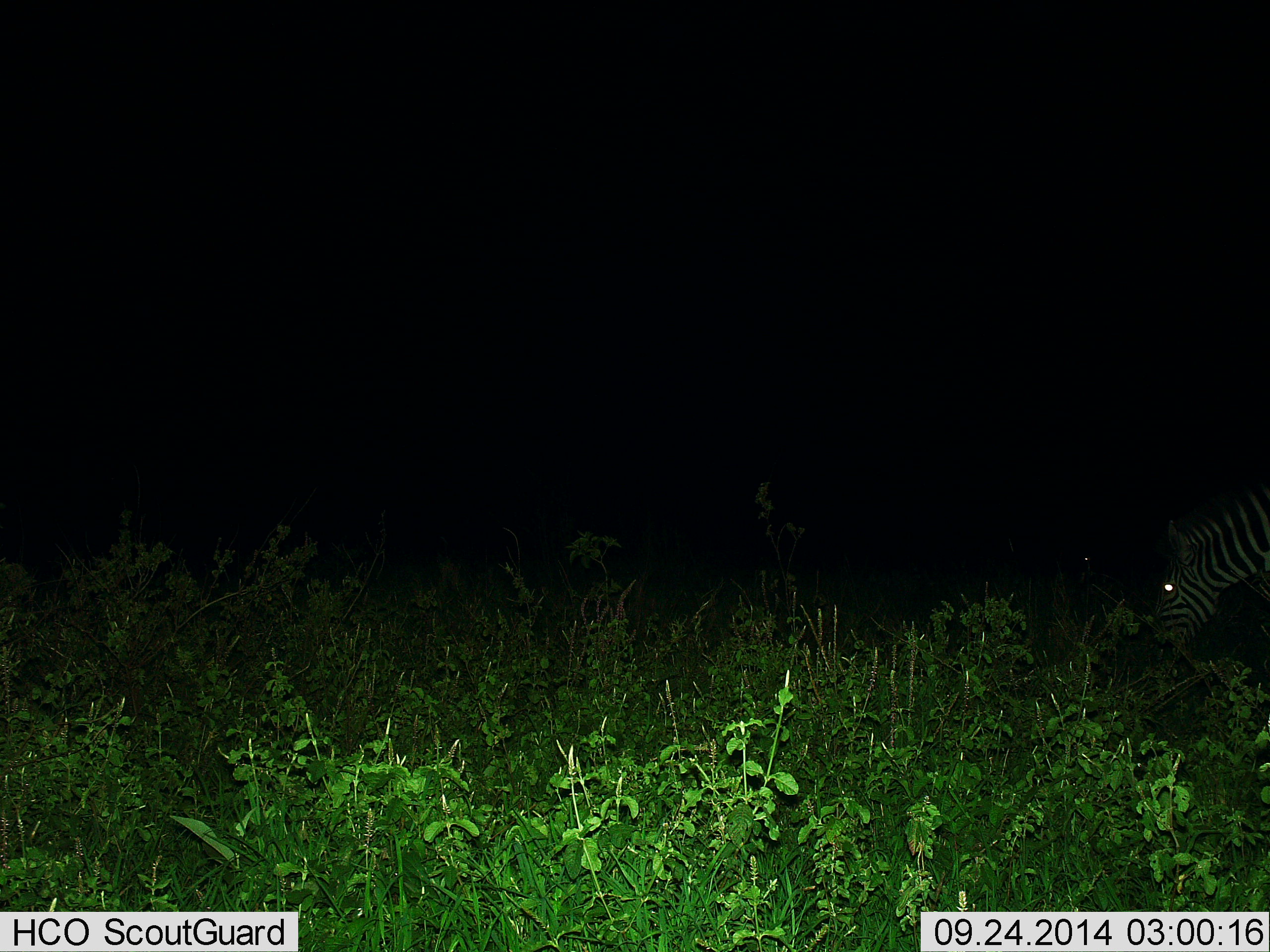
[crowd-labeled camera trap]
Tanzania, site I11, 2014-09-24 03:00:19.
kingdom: Animalia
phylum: Chordata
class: Mammalia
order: Perissodactyla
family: Equidae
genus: Equus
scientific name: Equus quagga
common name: plains zebra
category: zebra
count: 1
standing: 30%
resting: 0%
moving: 0%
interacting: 0%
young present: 0%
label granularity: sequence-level